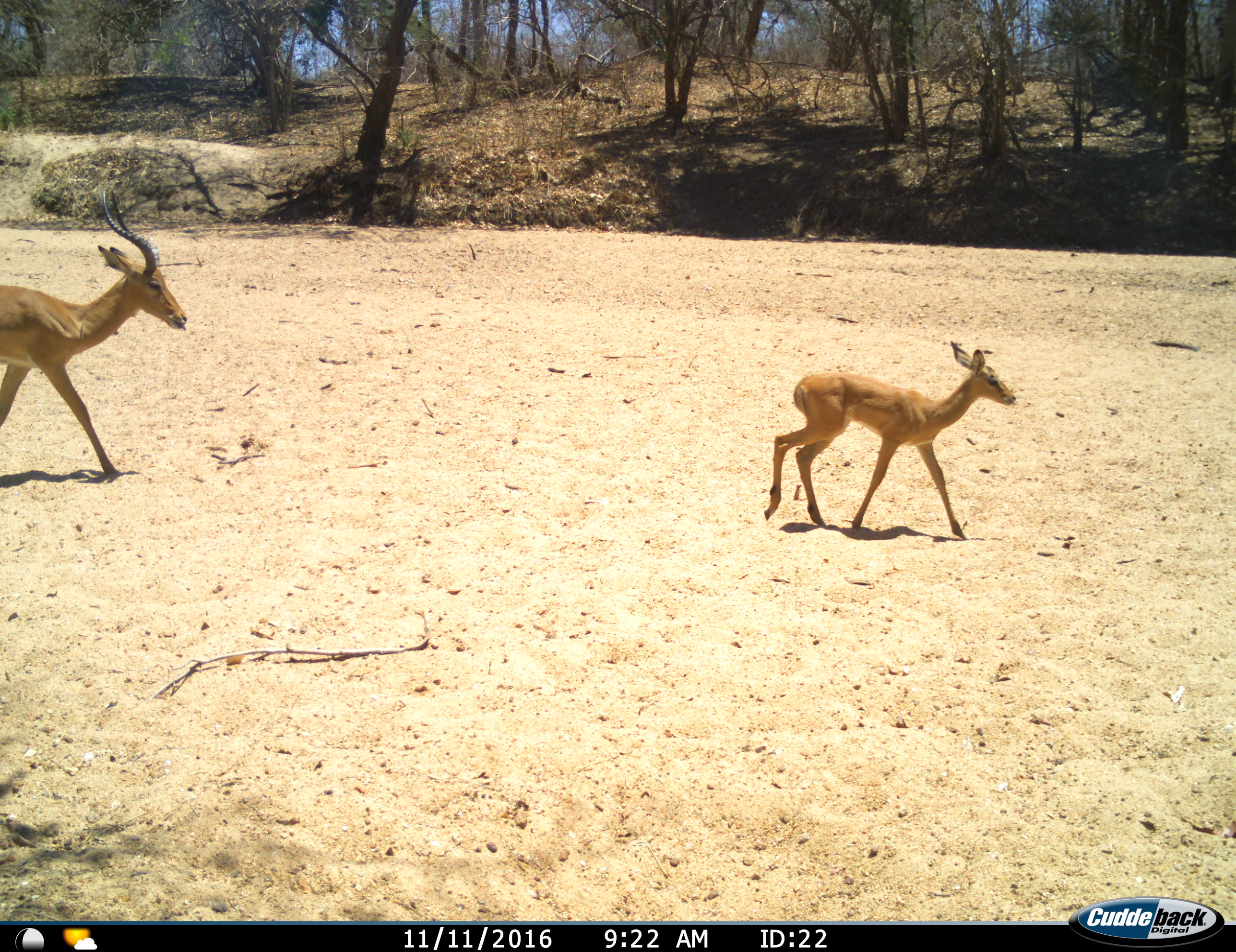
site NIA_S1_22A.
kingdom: Animalia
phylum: Chordata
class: Mammalia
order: Artiodactyla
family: Bovidae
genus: Aepyceros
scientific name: Aepyceros melampus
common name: impala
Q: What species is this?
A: Impala (Aepyceros melampus).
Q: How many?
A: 2.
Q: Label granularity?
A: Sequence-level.